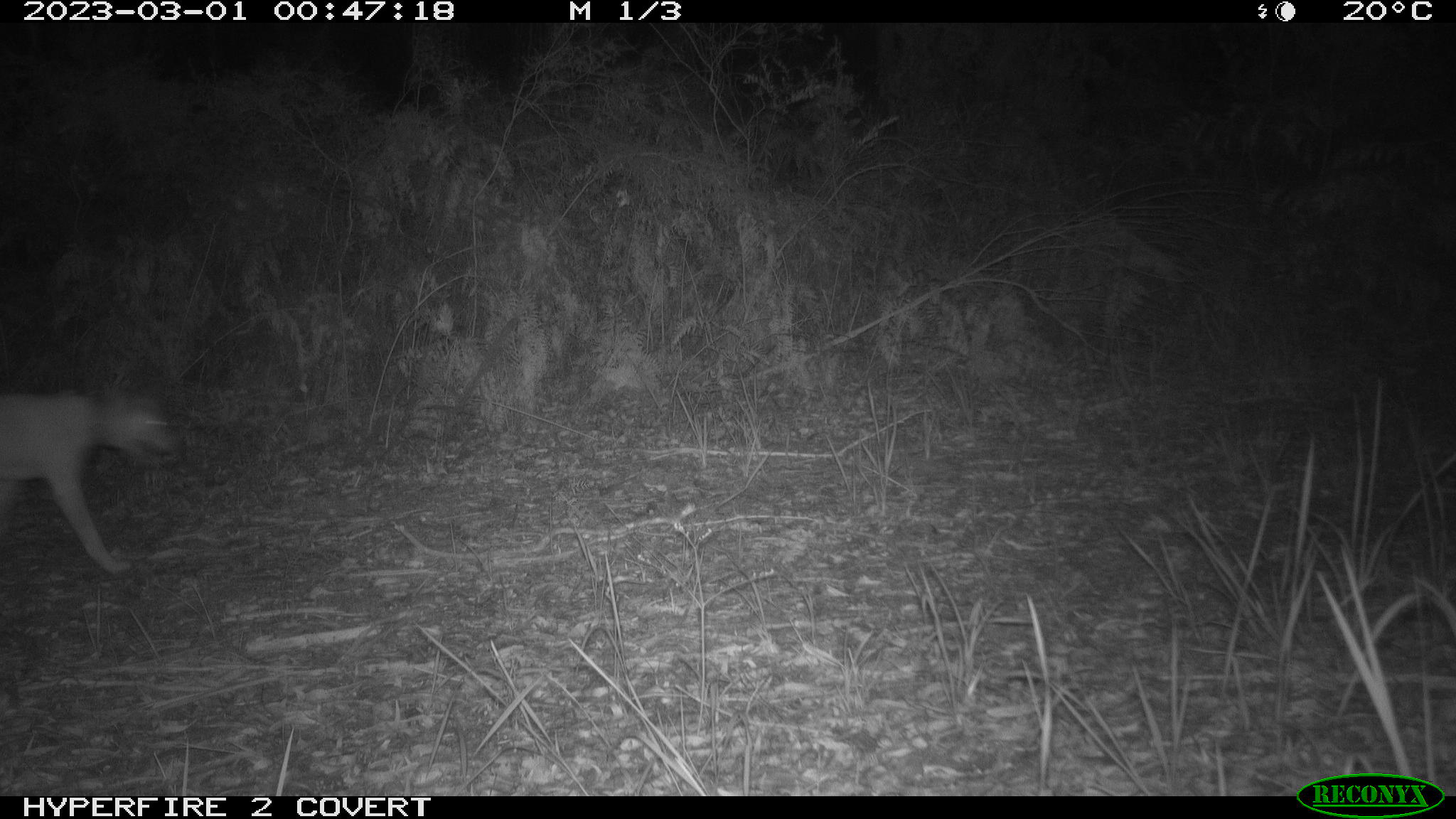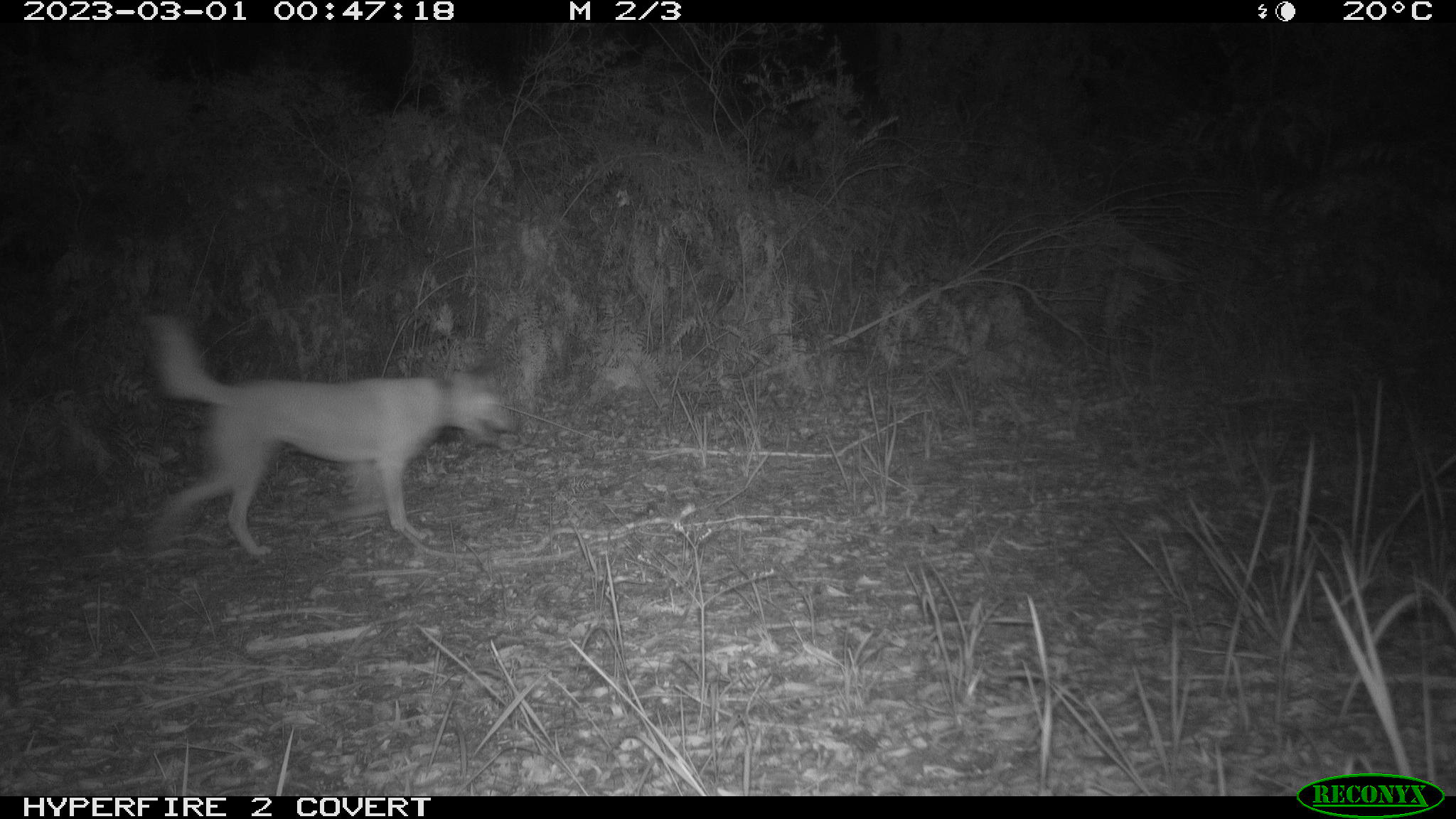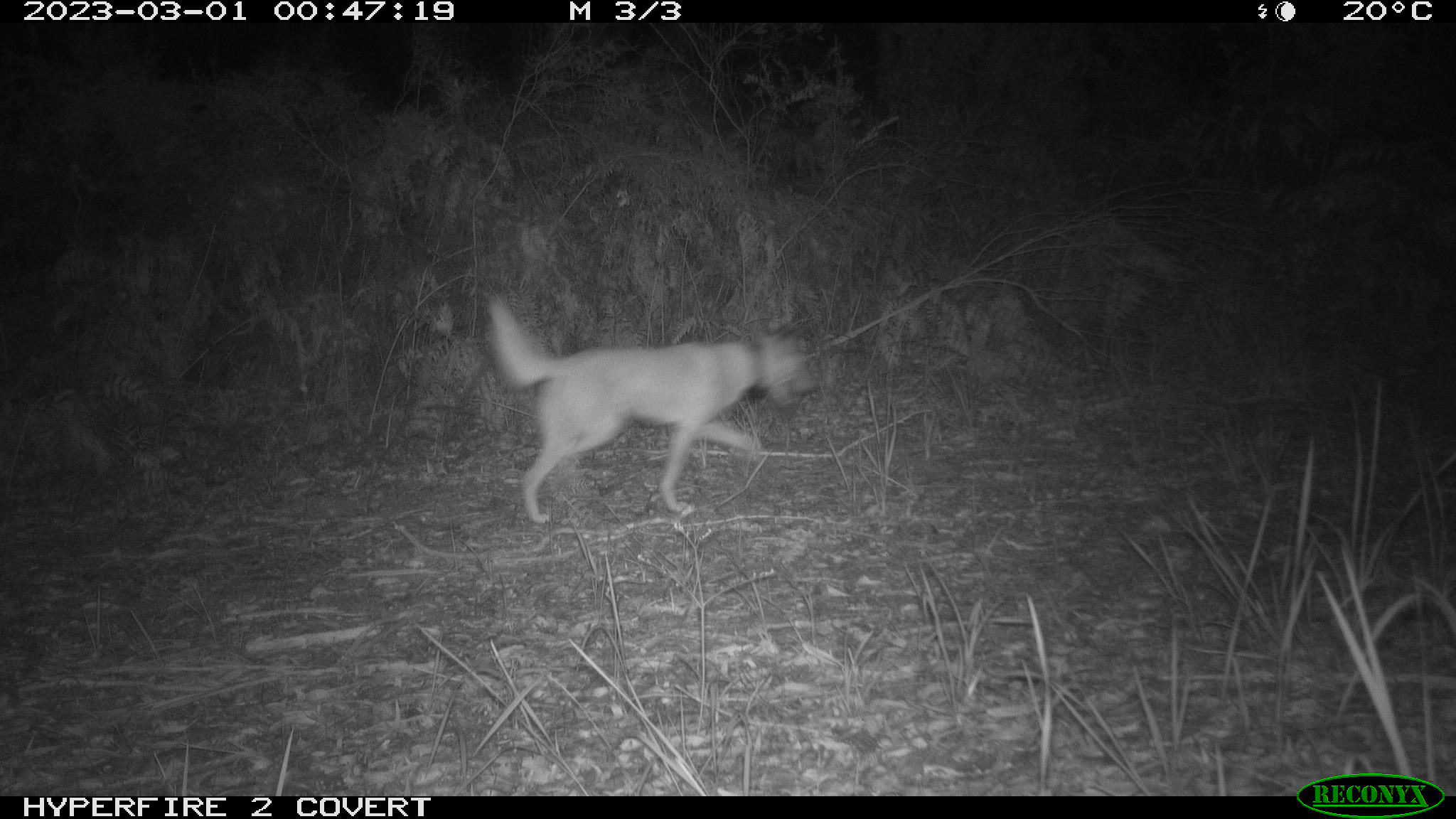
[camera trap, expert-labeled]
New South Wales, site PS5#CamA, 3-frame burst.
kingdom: Animalia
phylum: Chordata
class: Mammalia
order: Carnivora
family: Canidae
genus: Canis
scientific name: Canis familiaris dingo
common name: dingo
Dingo (Canis familiaris dingo).